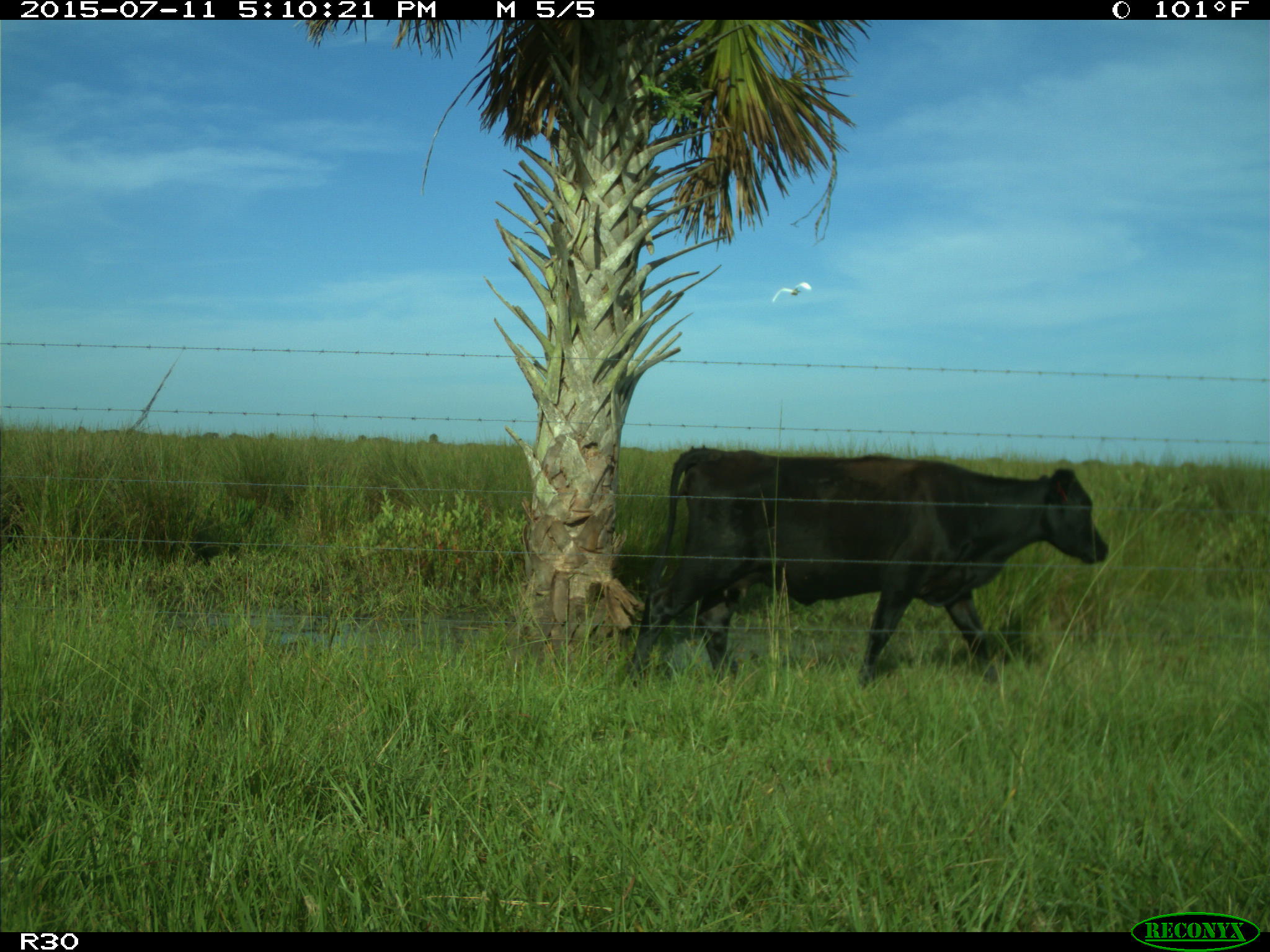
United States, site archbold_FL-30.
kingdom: Animalia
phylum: Chordata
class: Mammalia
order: Artiodactyla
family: Bovidae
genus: Bos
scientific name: Bos taurus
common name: domestic cow